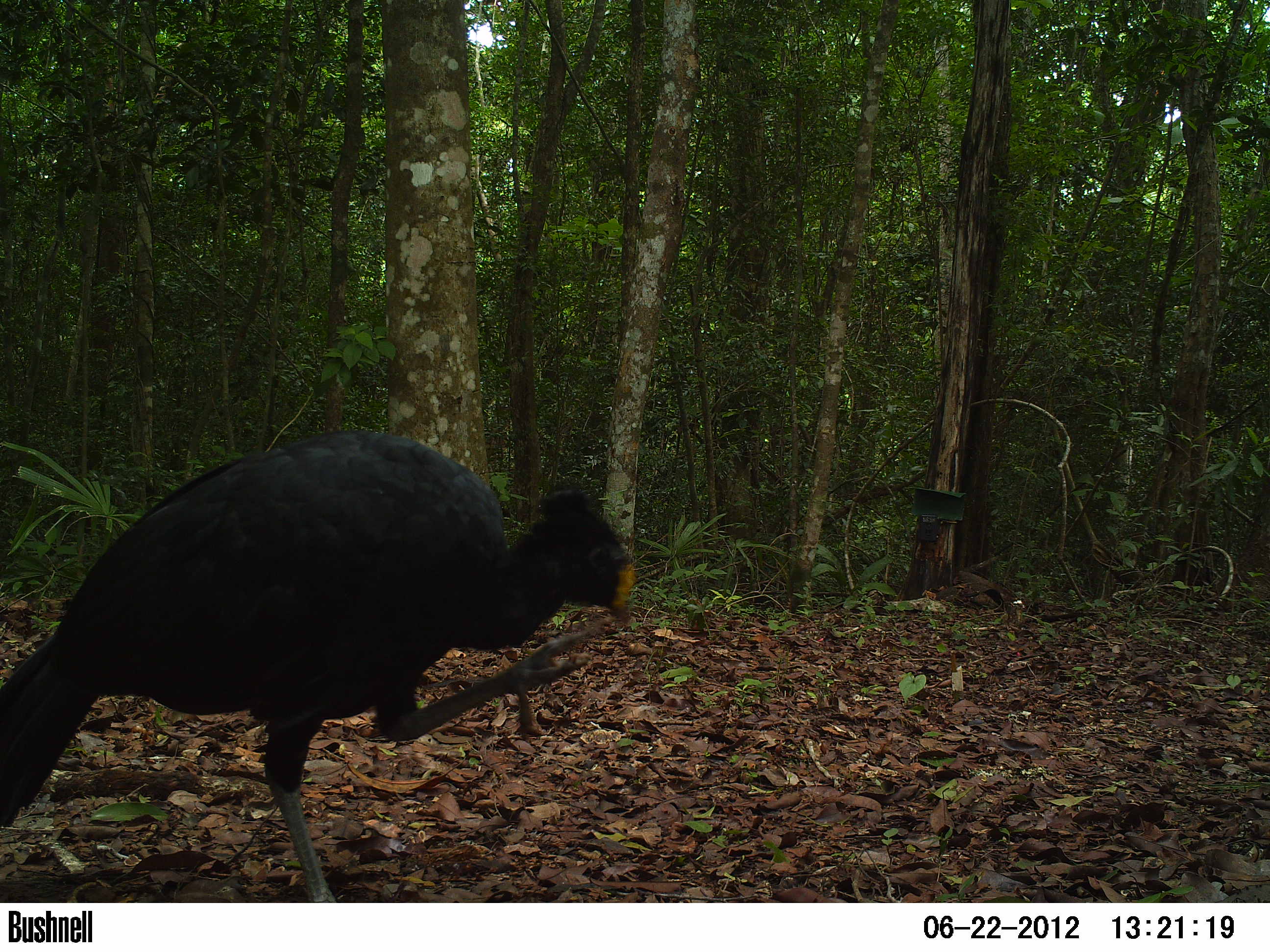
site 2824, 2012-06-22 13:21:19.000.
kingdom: Animalia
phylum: Chordata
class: Aves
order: Galliformes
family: Cracidae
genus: Crax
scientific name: Crax rubra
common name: great curassow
Crax rubra (great curassow), count 1, age adult, sex male.